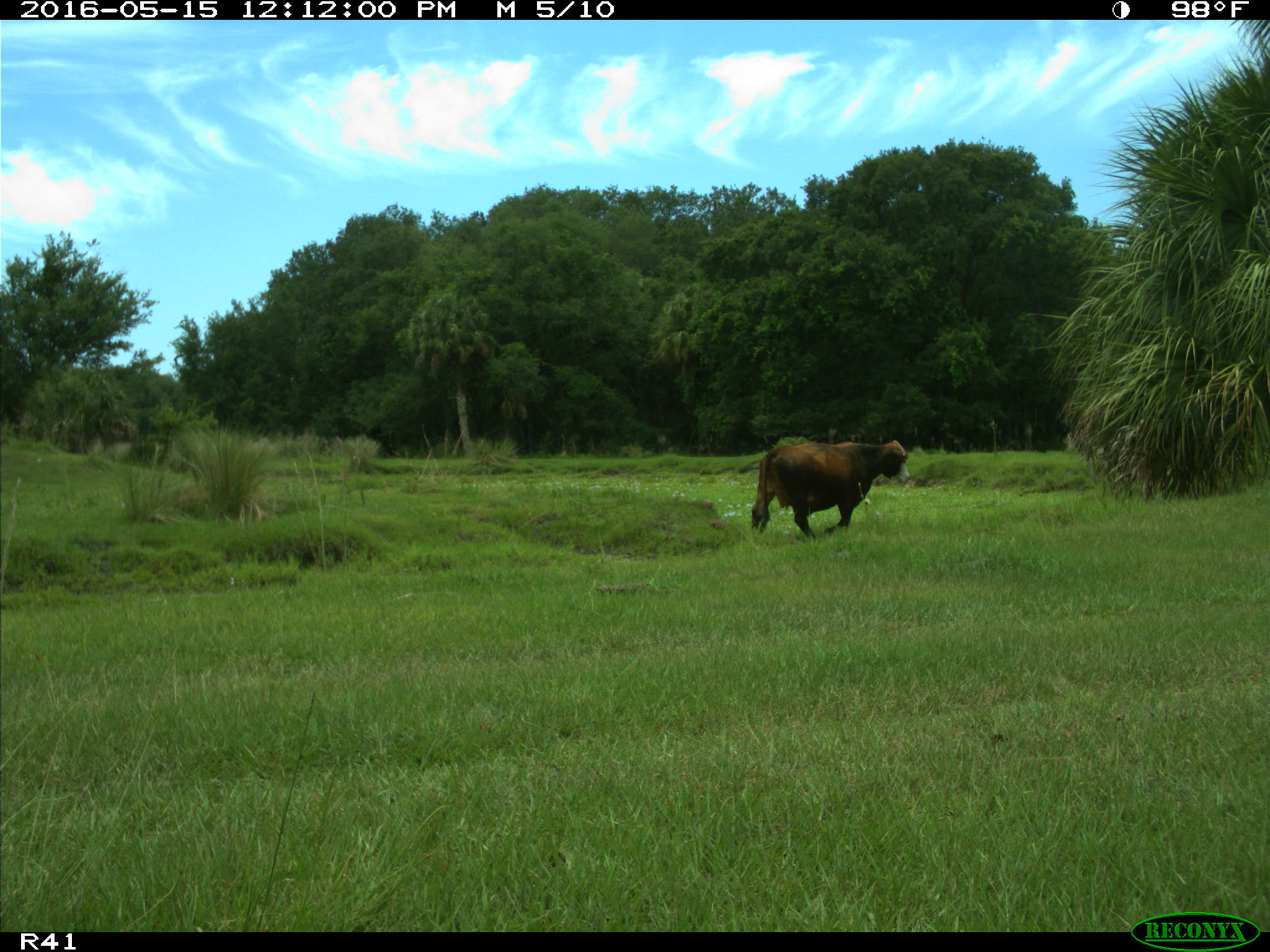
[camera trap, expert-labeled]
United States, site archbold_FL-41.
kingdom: Animalia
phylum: Chordata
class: Mammalia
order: Artiodactyla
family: Bovidae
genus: Bos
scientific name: Bos taurus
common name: domestic cow